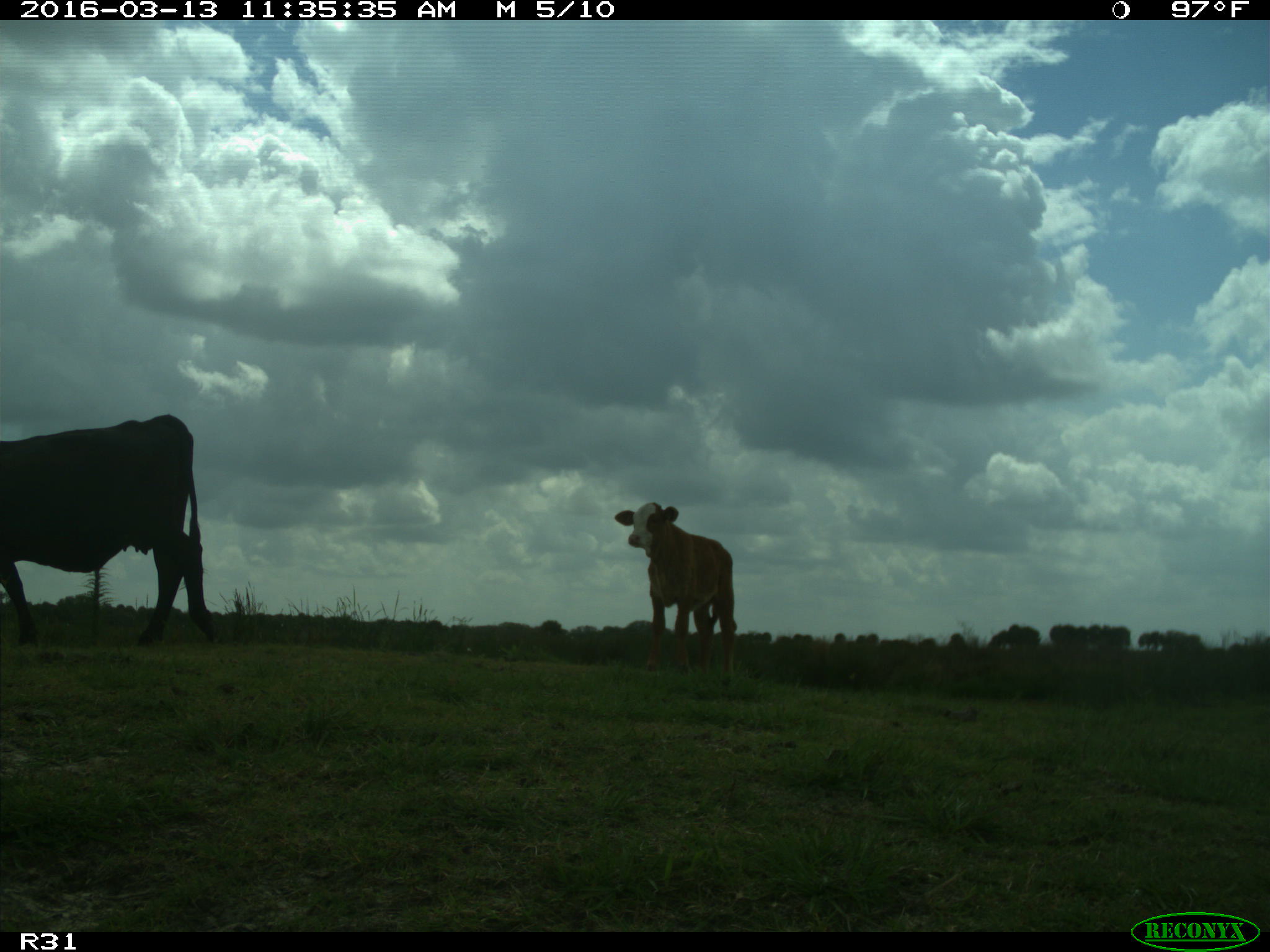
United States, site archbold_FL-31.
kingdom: Animalia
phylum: Chordata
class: Mammalia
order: Artiodactyla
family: Bovidae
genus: Bos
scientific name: Bos taurus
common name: domestic cow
Bos taurus (domestic cow).